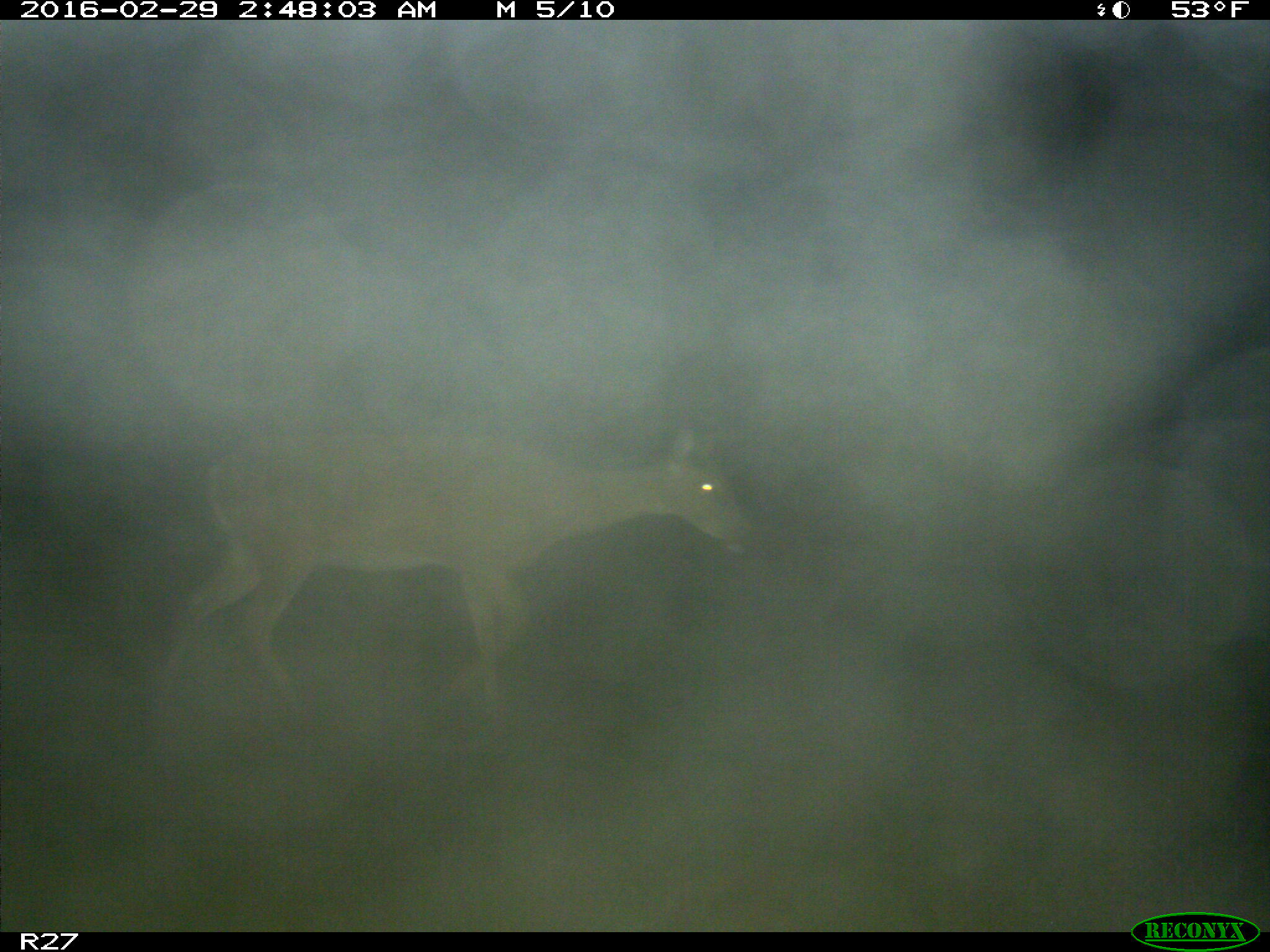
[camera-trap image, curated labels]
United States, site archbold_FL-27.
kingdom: Animalia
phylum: Chordata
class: Mammalia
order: Artiodactyla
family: Cervidae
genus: Odocoileus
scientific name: Odocoileus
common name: deer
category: unidentified deer